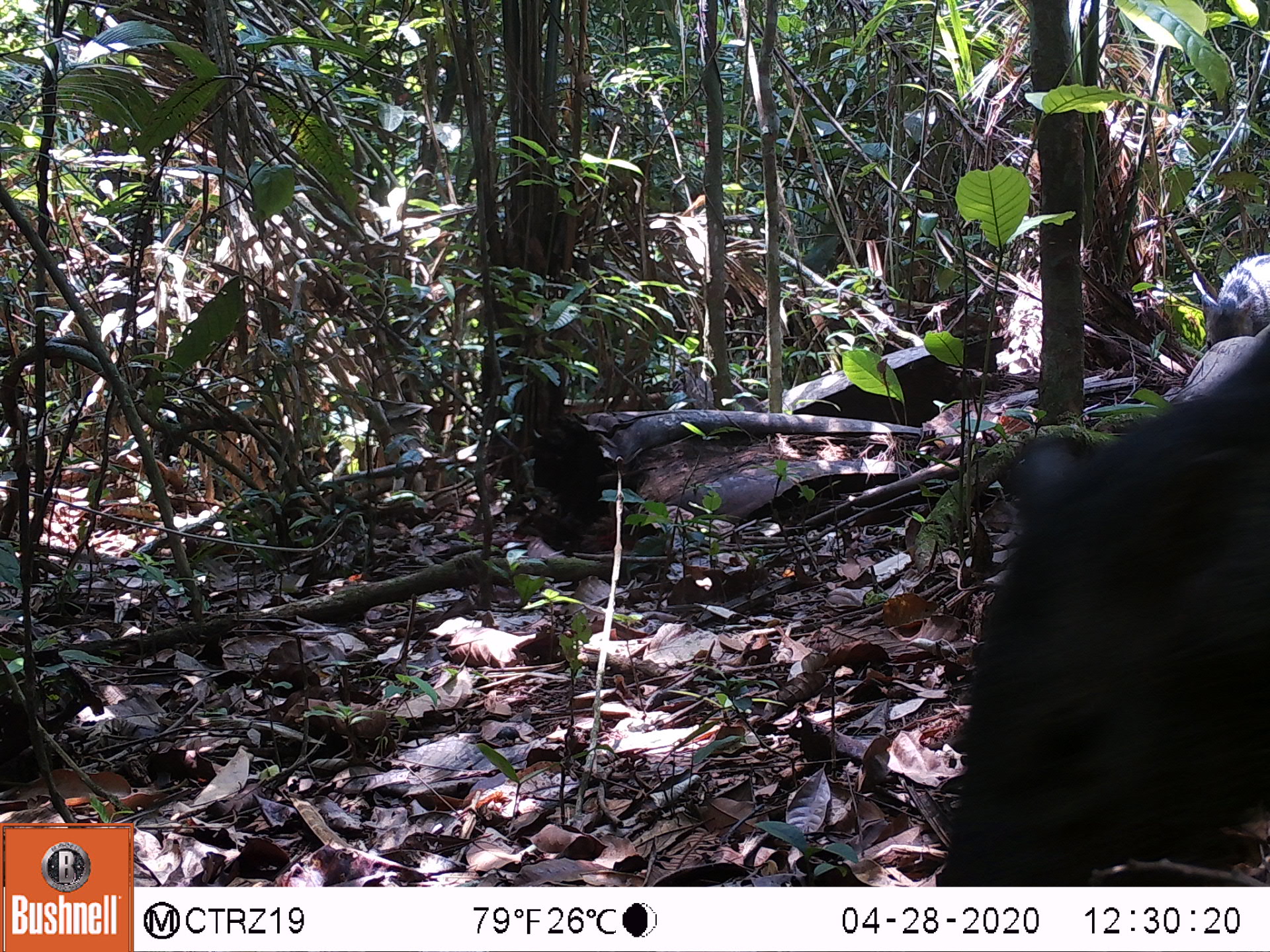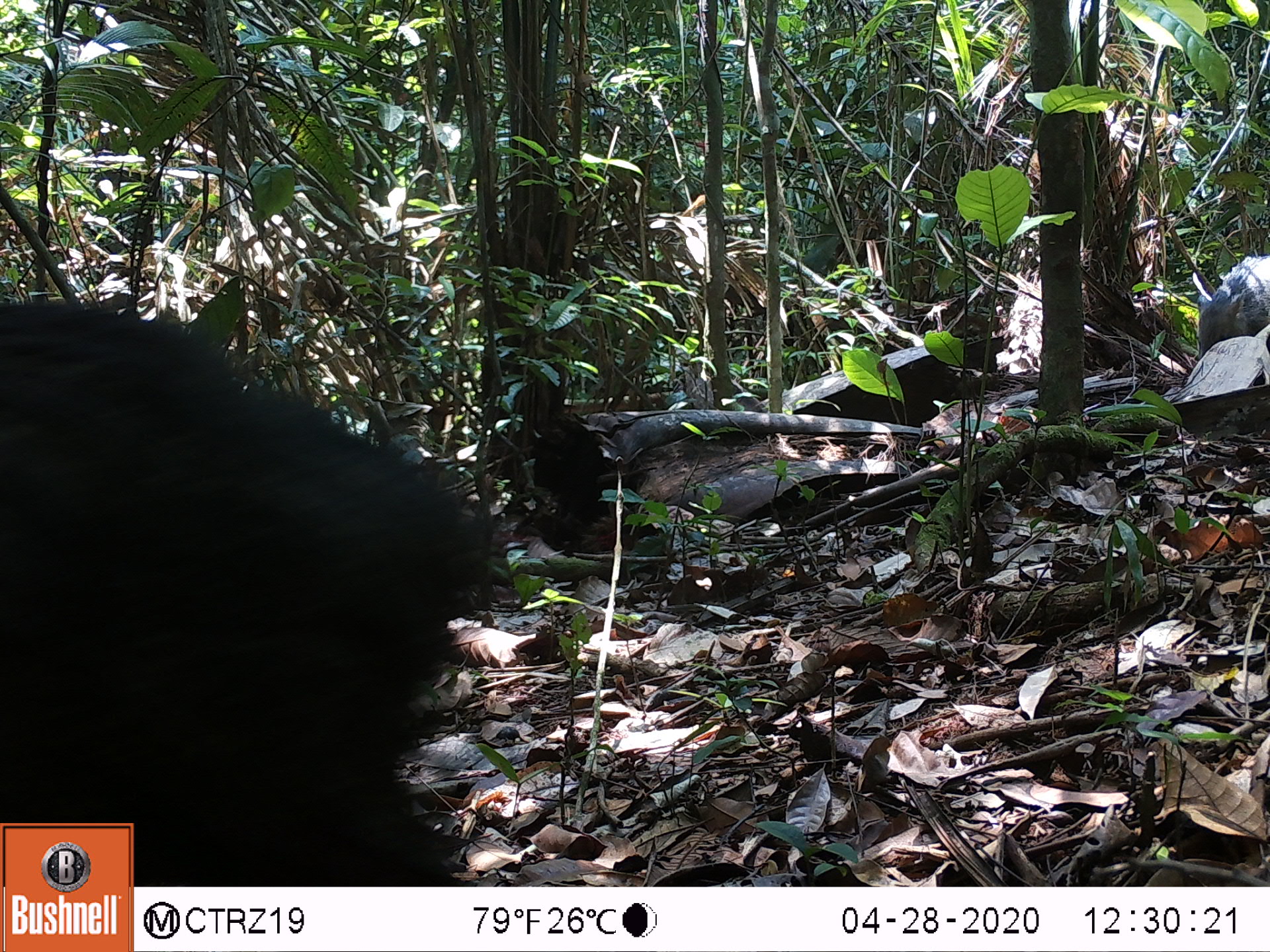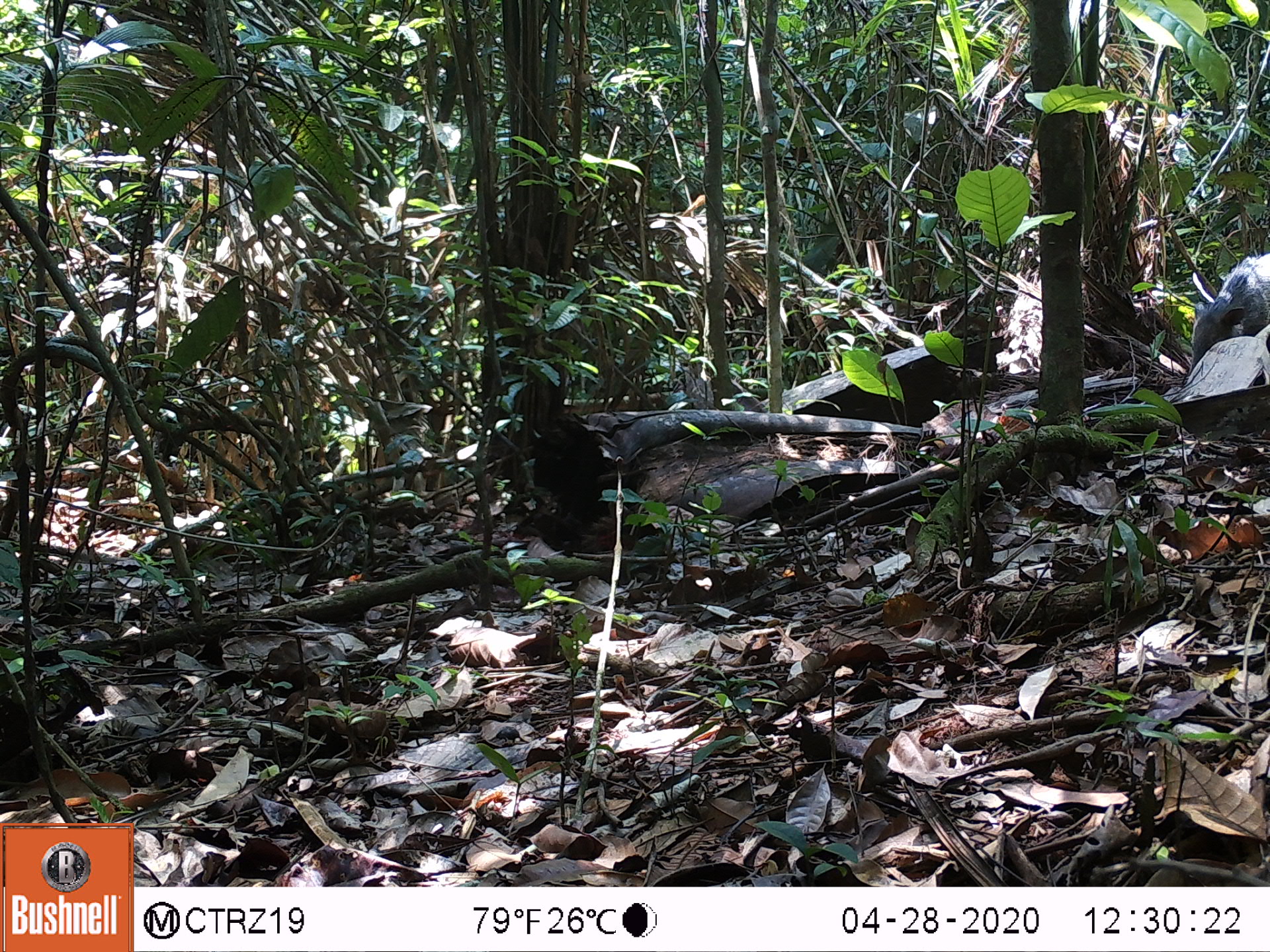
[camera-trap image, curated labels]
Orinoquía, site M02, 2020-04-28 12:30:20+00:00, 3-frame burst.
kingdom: Animalia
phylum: Chordata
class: Mammalia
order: Artiodactyla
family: Tayassuidae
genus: Pecari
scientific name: Pecari tajacu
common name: collared peccary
Collared peccary (Pecari tajacu).